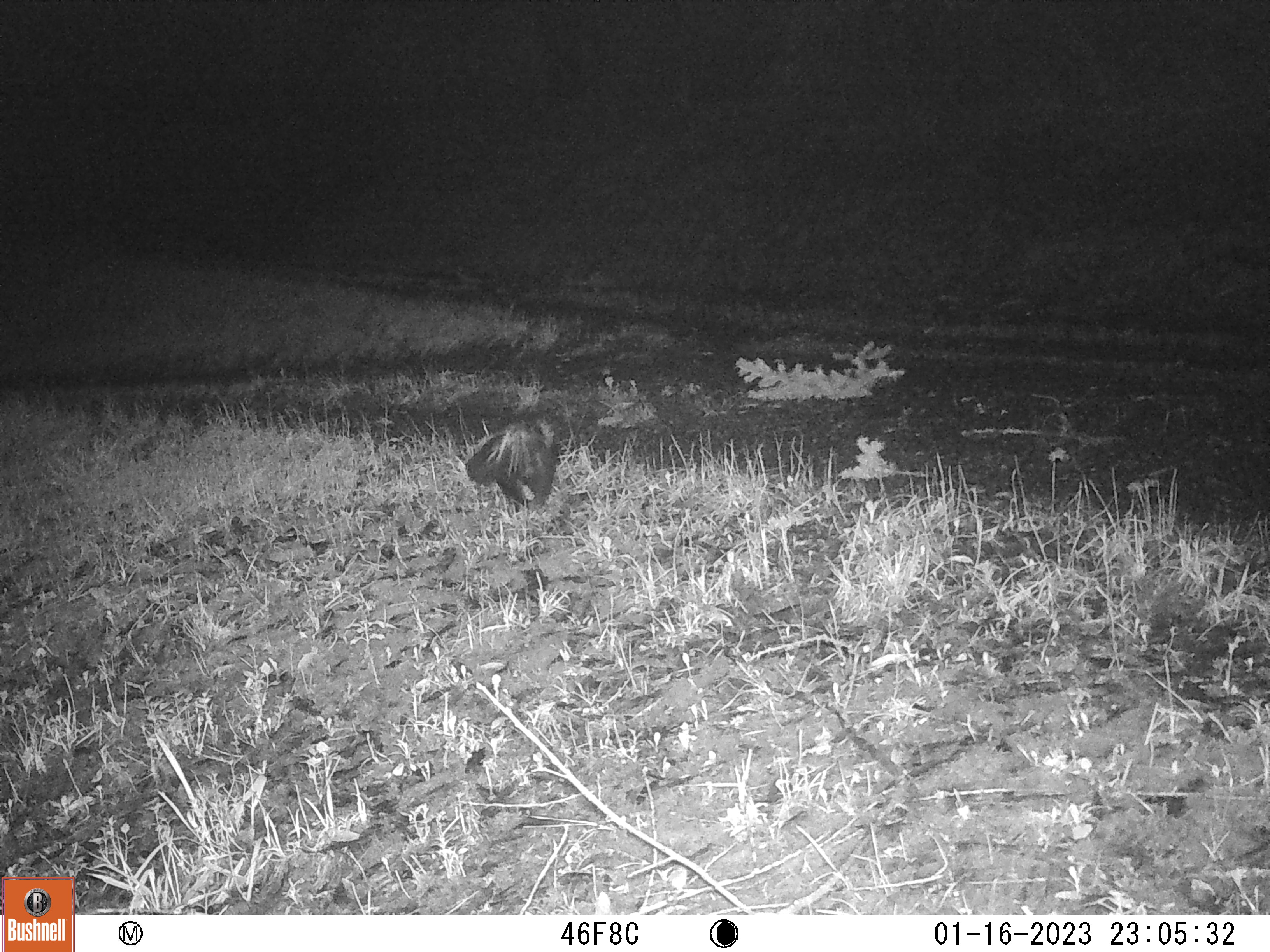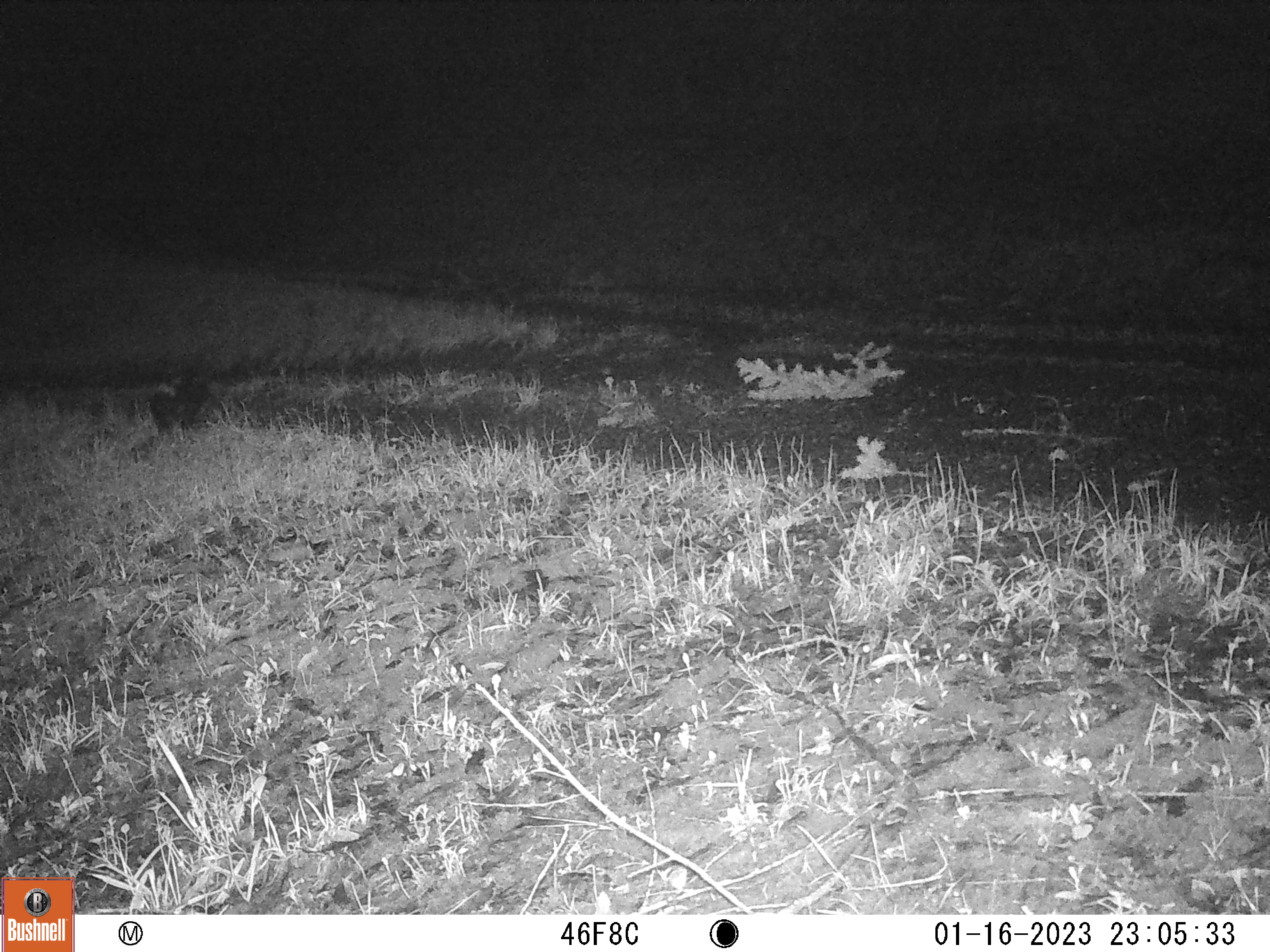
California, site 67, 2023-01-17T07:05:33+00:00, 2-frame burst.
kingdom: Animalia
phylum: Chordata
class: Mammalia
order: Carnivora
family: Mephitidae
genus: Mephitis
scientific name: Mephitis mephitis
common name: striped skunk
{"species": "striped skunk (Mephitis mephitis)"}